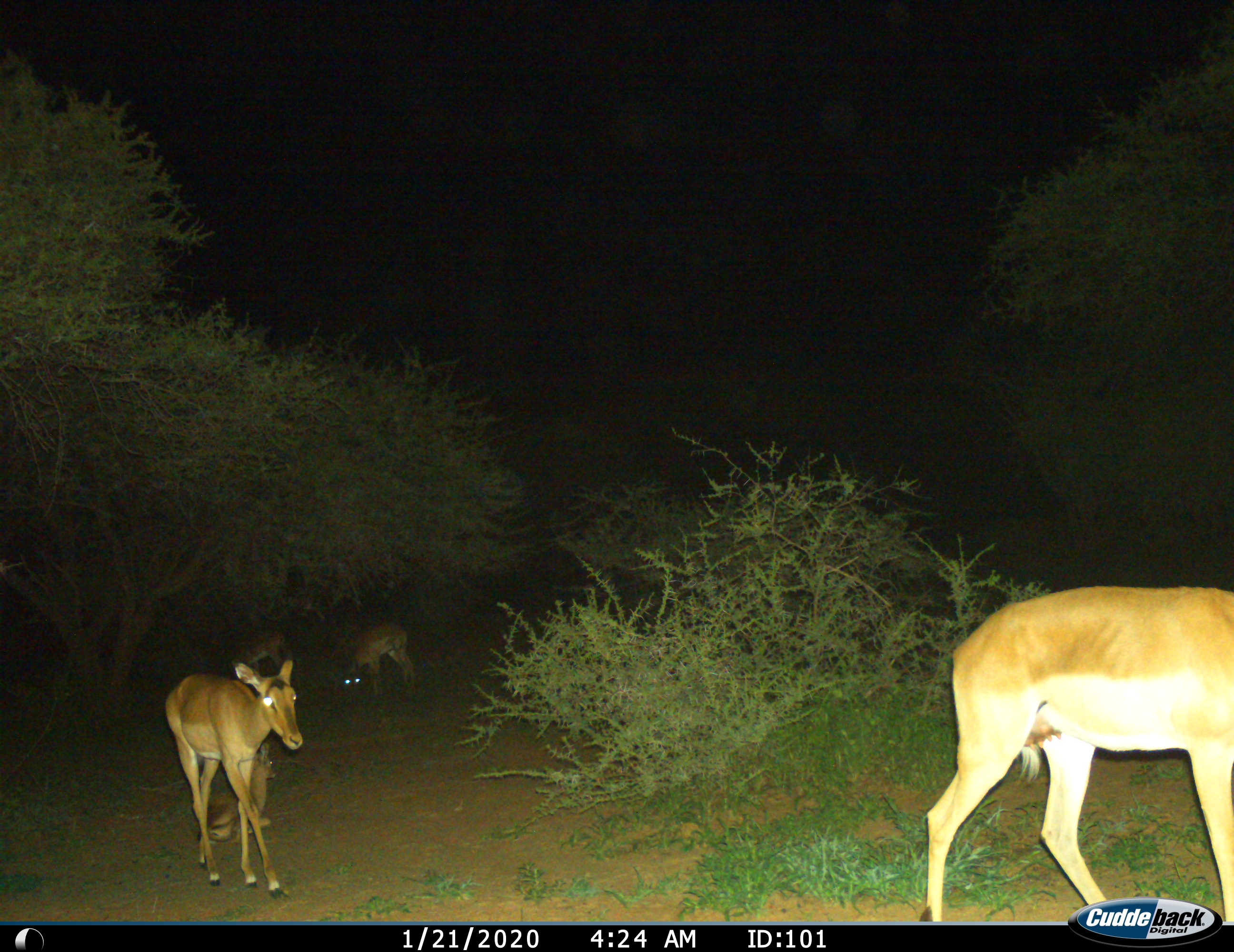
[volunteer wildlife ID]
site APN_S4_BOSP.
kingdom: Animalia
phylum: Chordata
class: Mammalia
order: Artiodactyla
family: Bovidae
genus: Aepyceros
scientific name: Aepyceros melampus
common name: impala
Impala (Aepyceros melampus), count 5. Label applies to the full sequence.